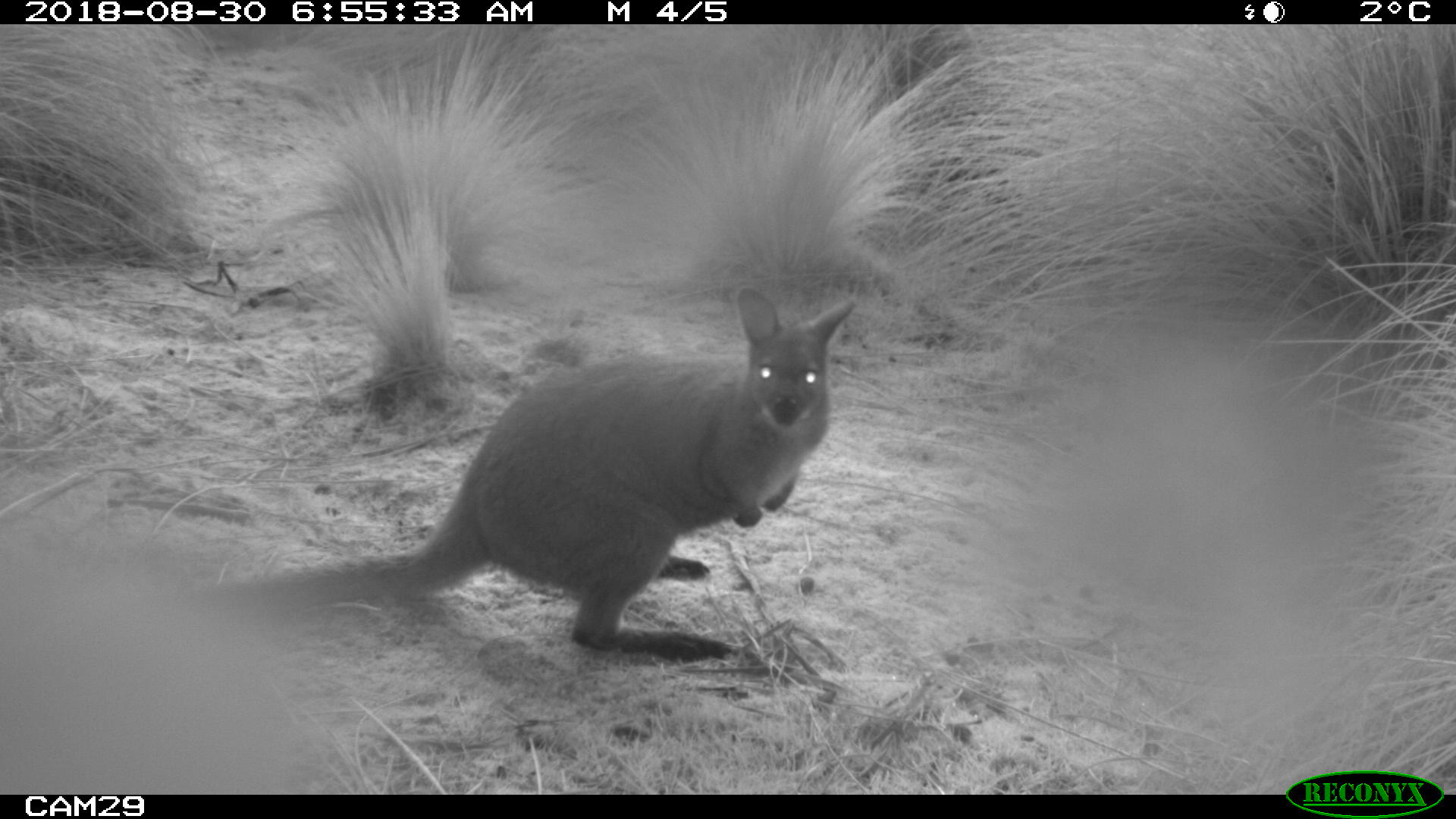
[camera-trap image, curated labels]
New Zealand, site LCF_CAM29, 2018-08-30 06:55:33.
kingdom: Animalia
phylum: Chordata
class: Mammalia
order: Diprotodontia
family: Macropodidae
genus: Notamacropus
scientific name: Notamacropus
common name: wallaby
Wallaby (Notamacropus).